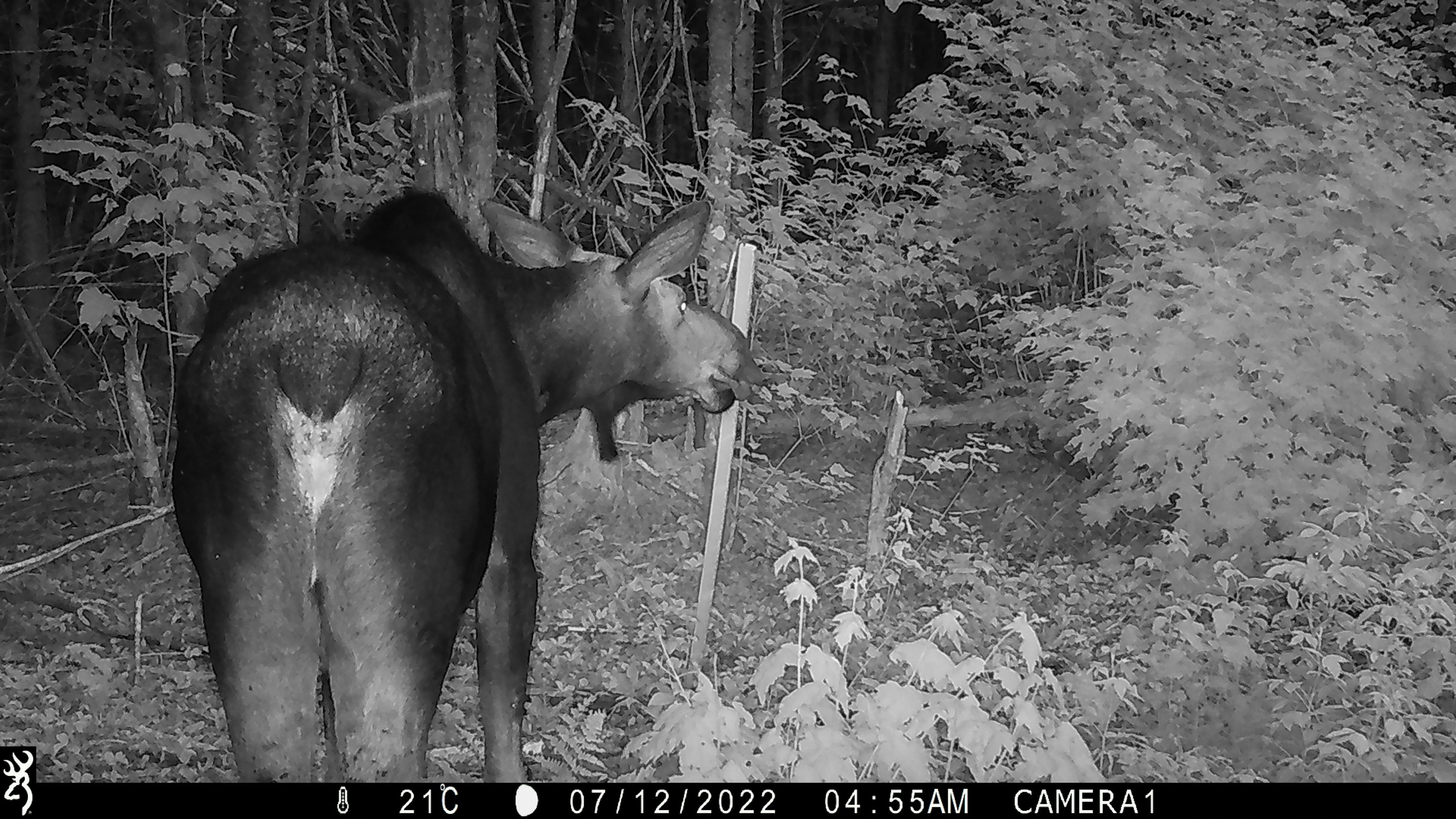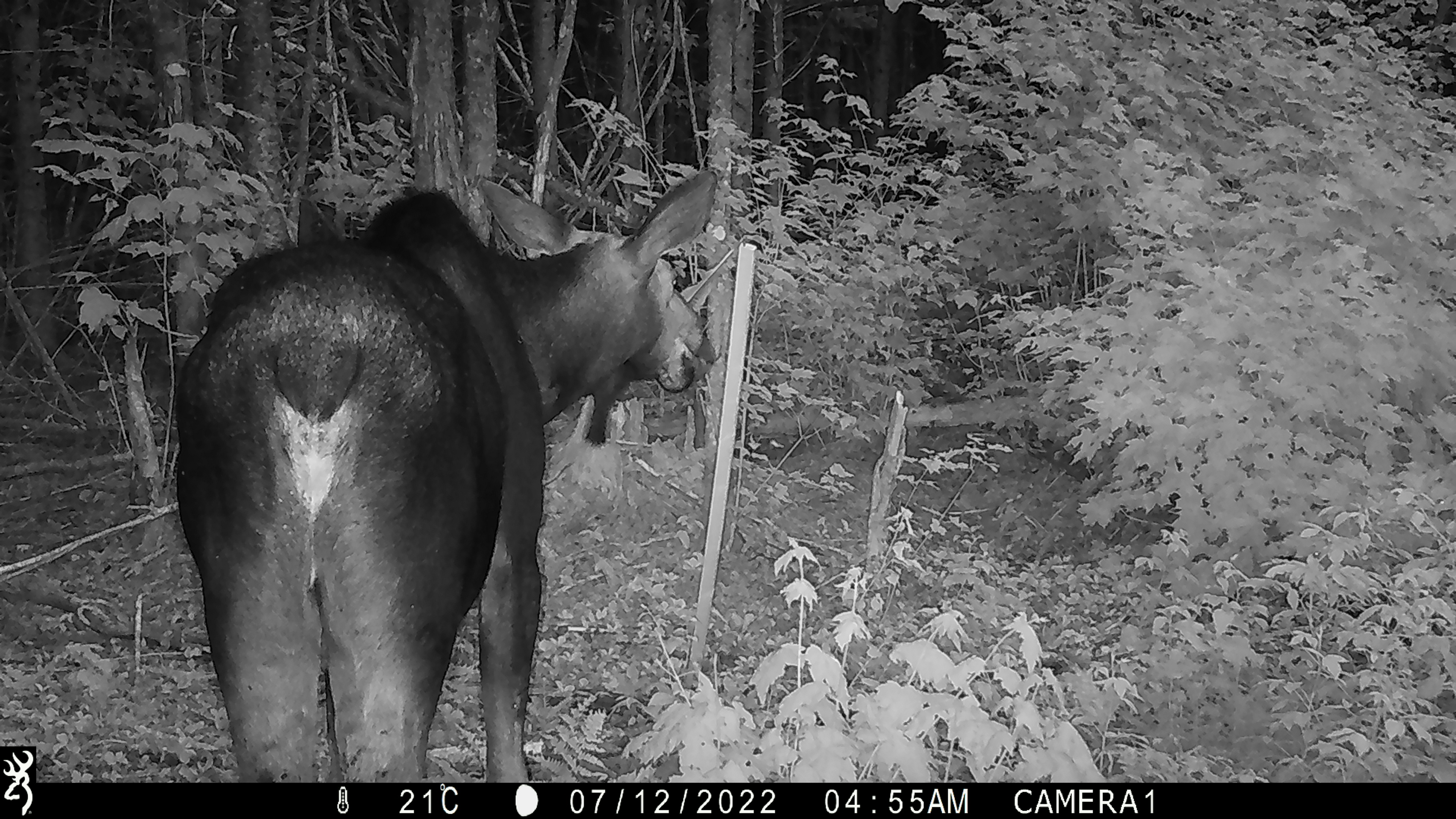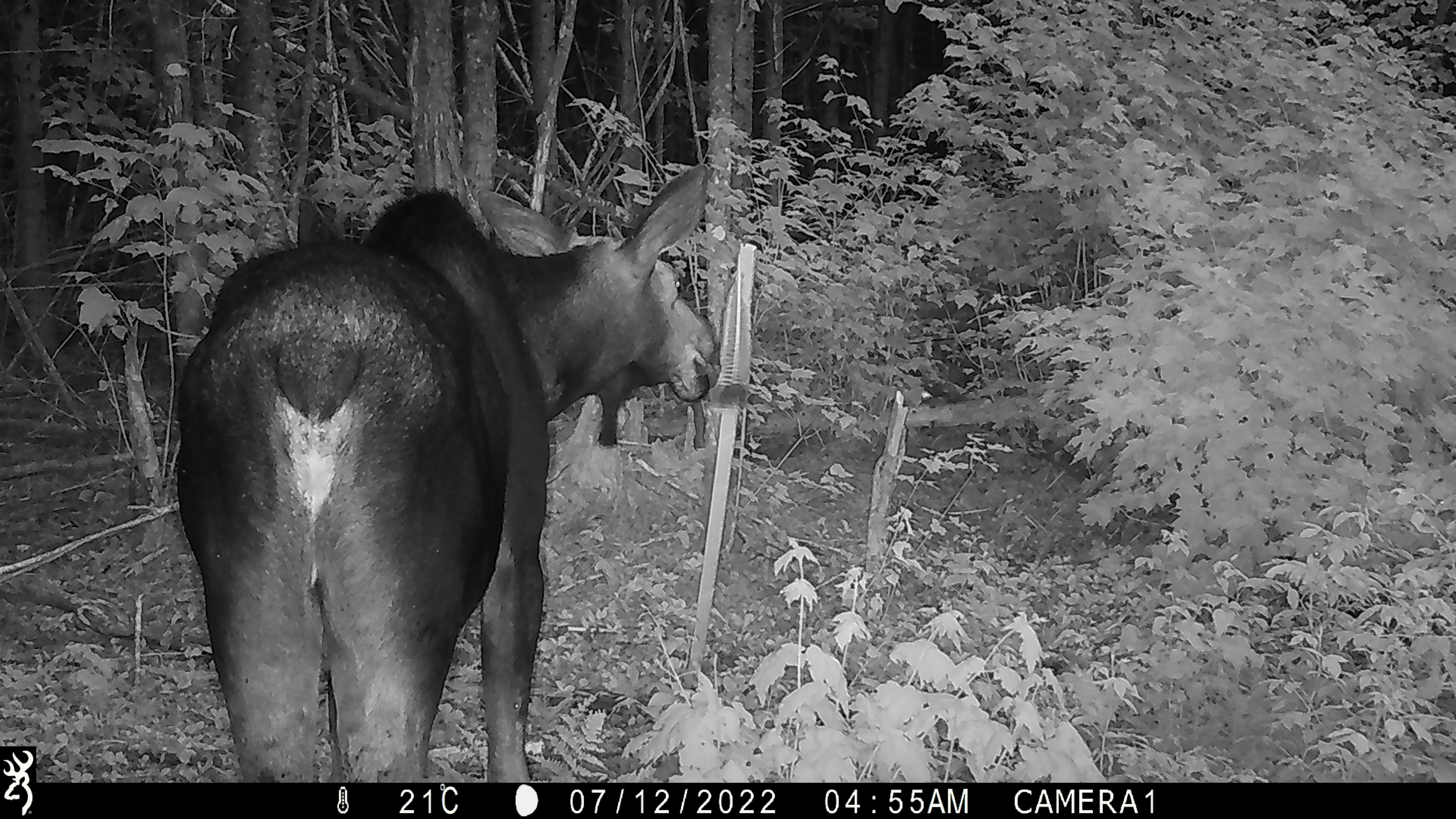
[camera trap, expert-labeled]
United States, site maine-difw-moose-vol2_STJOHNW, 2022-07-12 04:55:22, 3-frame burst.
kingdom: Animalia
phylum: Chordata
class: Mammalia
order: Artiodactyla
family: Cervidae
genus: Alces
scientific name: Alces alces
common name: moose